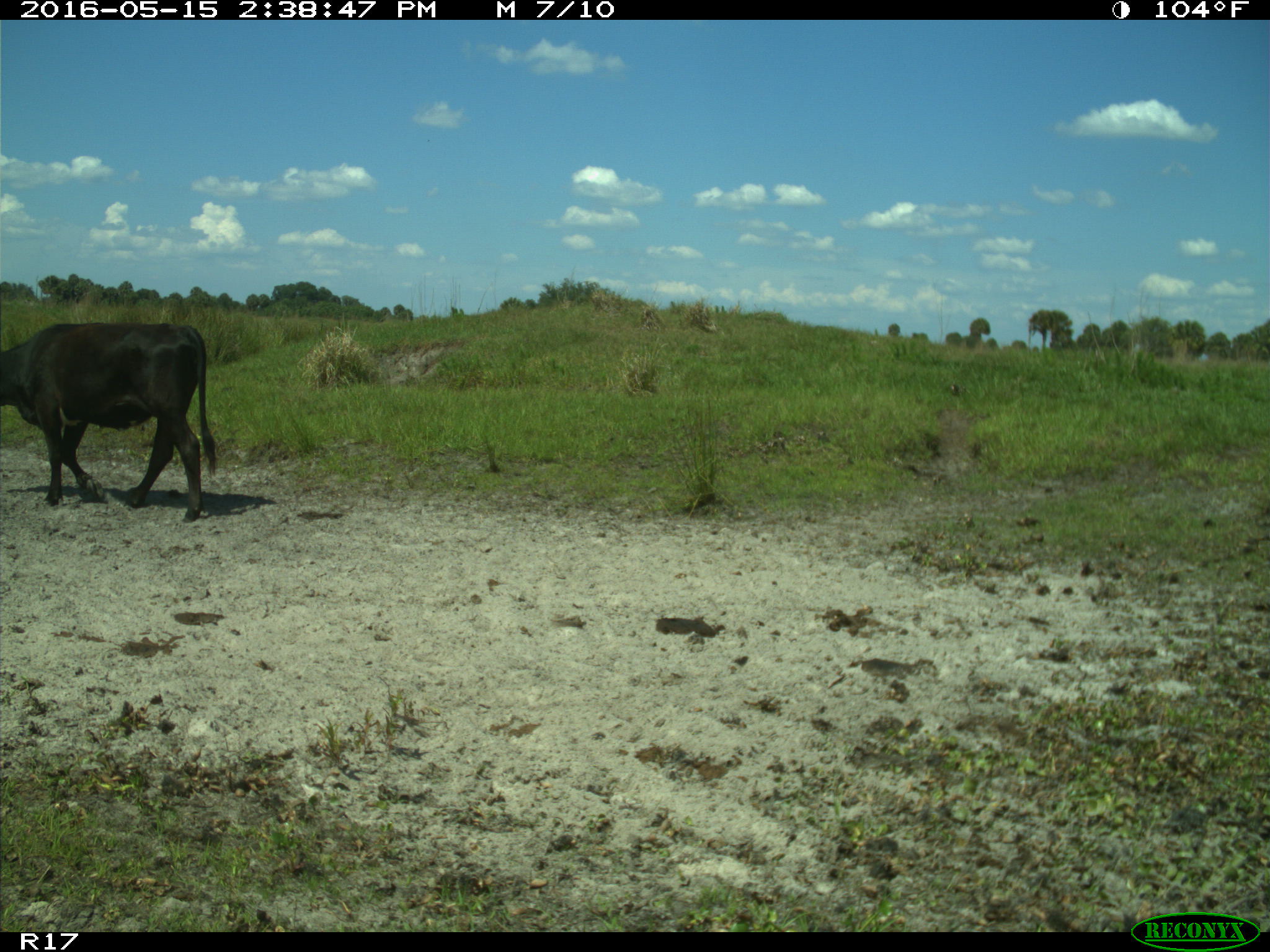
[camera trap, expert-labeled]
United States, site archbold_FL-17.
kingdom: Animalia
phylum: Chordata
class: Mammalia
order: Artiodactyla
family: Bovidae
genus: Bos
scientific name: Bos taurus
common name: domestic cow